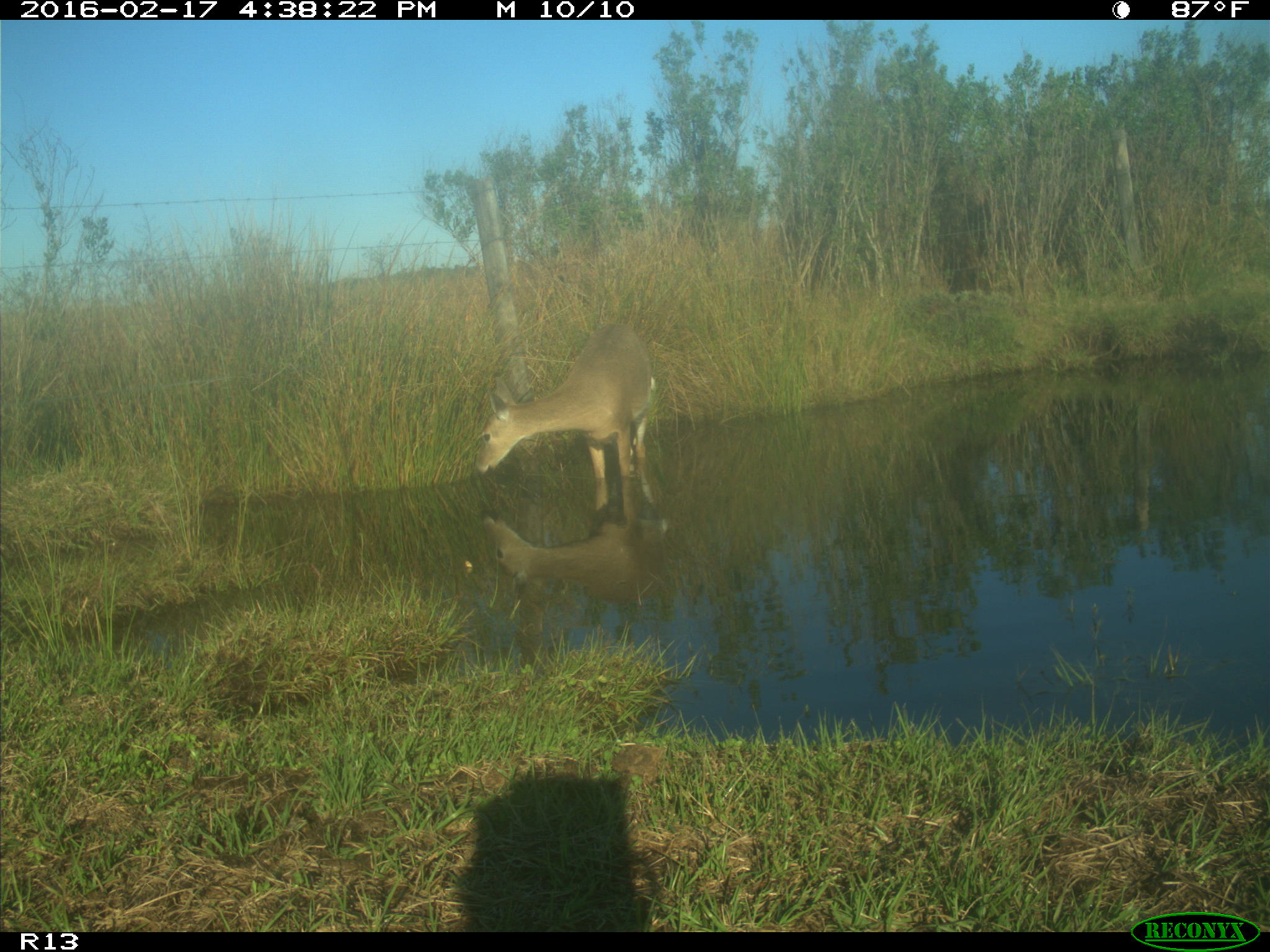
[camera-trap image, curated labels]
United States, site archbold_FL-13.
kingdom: Animalia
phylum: Chordata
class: Mammalia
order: Artiodactyla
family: Cervidae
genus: Odocoileus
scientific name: Odocoileus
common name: deer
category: unidentified deer